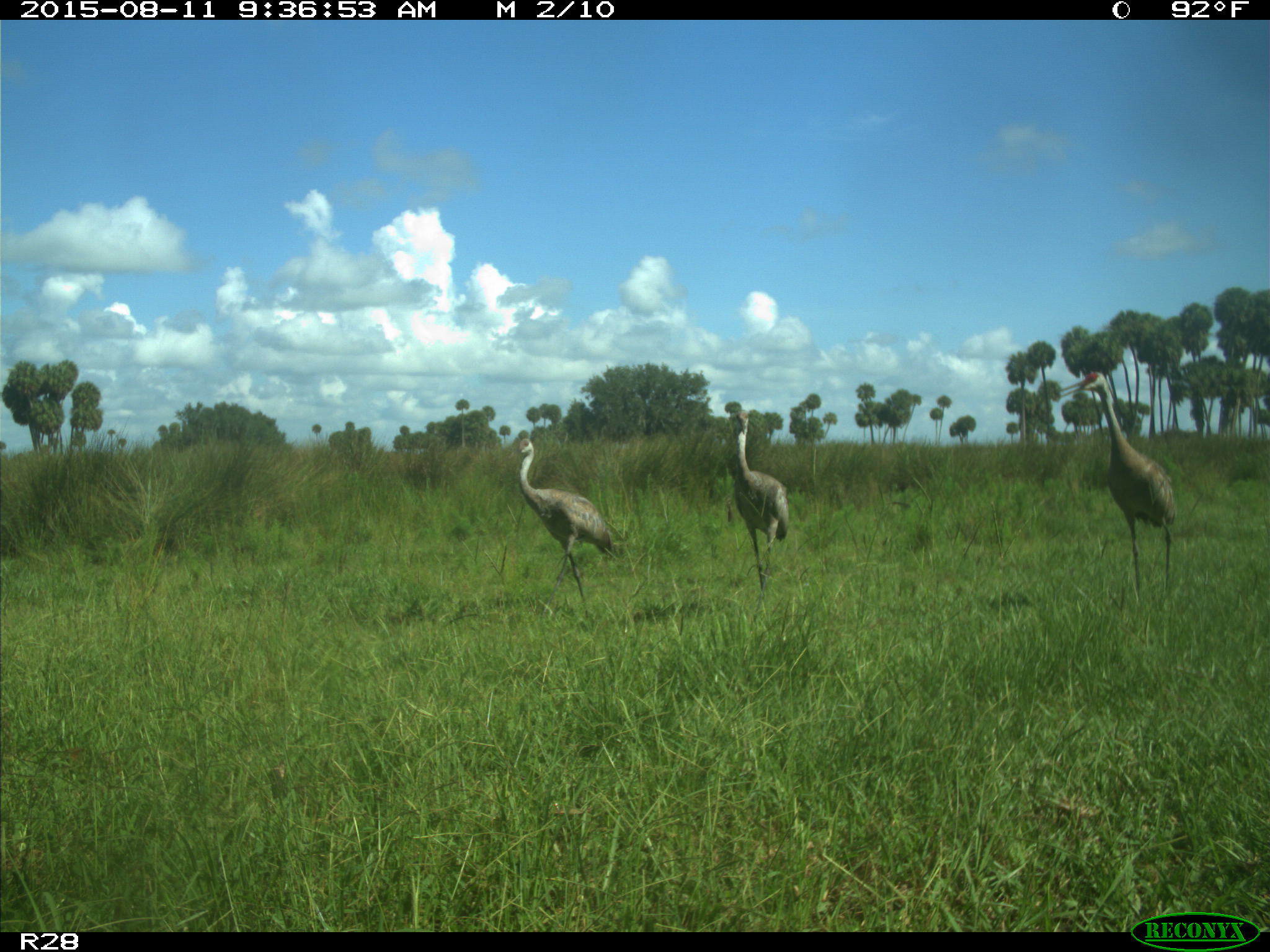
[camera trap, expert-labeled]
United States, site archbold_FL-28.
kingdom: Animalia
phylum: Chordata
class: Aves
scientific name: Aves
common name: birds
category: unidentified bird